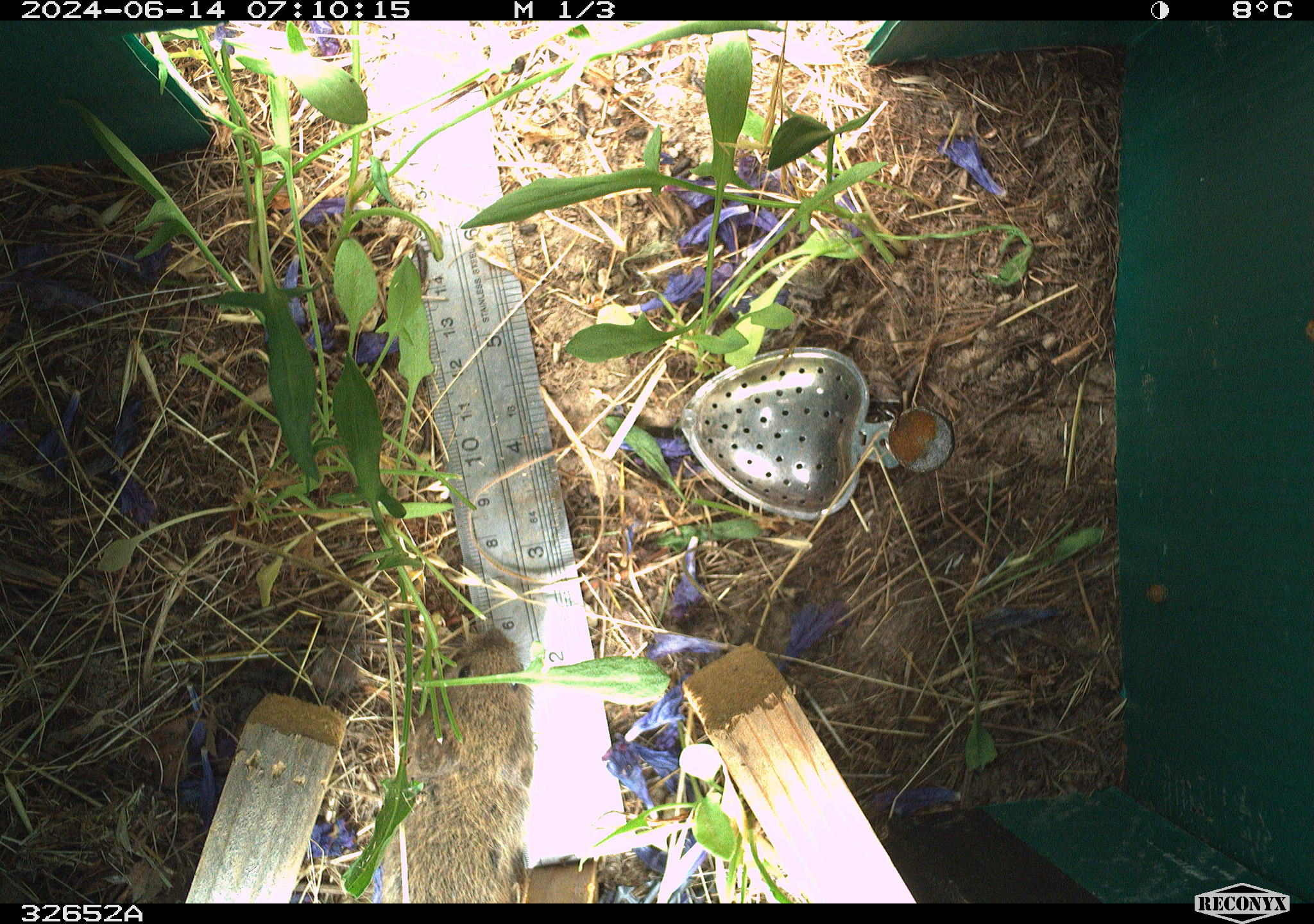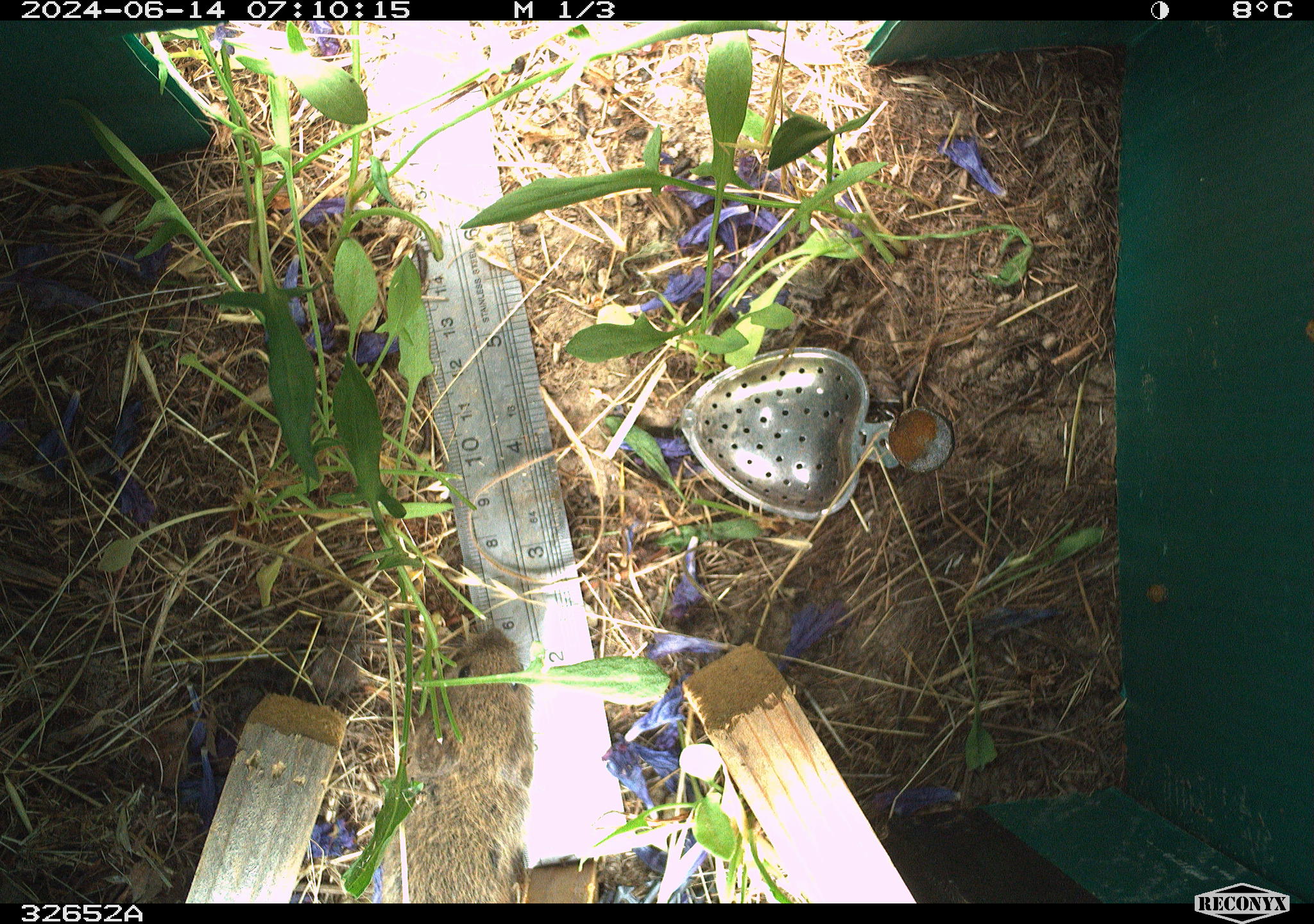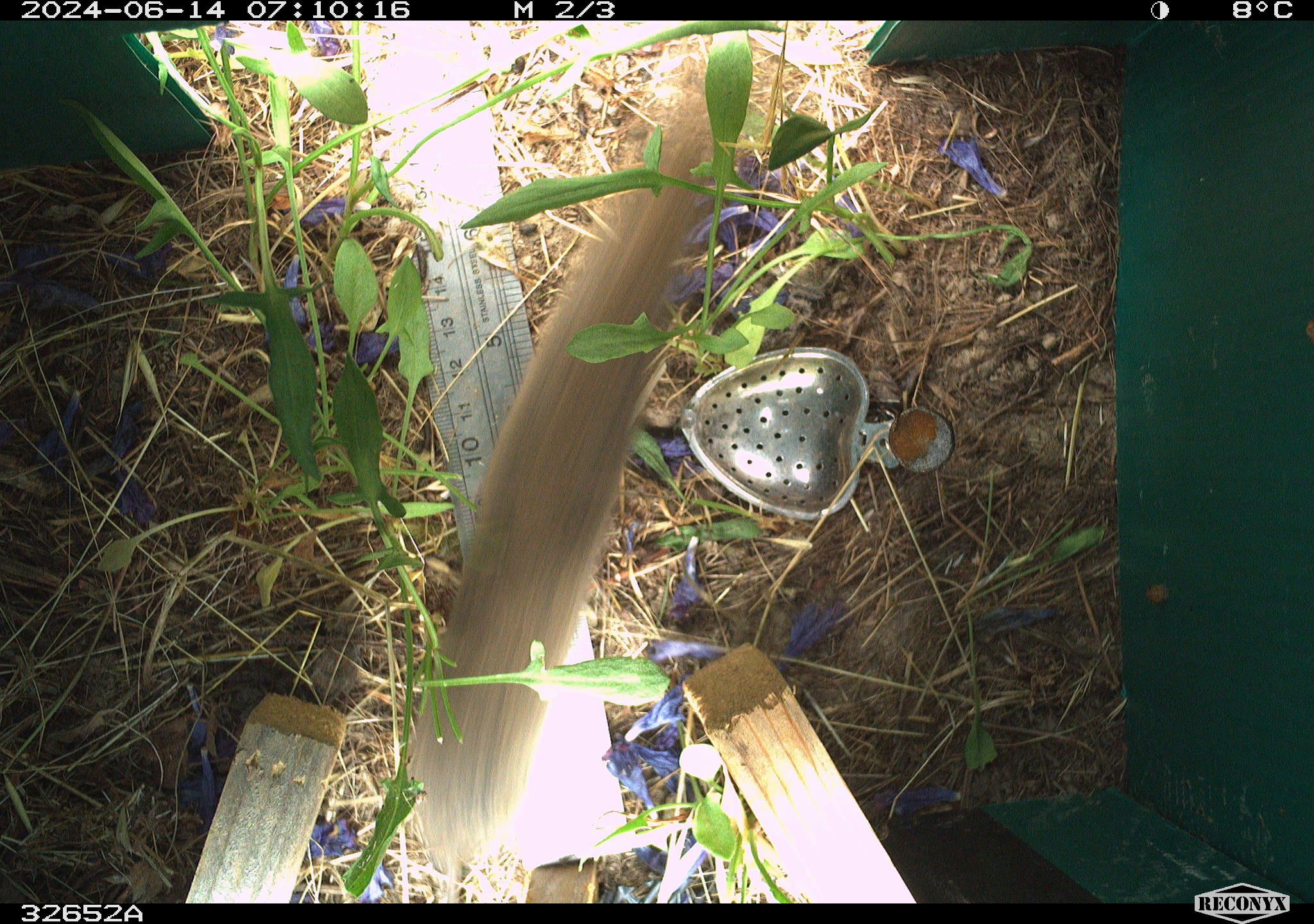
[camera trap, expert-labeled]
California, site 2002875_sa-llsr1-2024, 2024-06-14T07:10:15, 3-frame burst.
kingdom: Animalia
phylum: Chordata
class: Mammalia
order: Rodentia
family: Cricetidae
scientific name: Arvicolinae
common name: voles, lemmings, and muskrats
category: arvicolinae subfamily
Arvicolinae subfamily (voles, lemmings, and muskrats) (Arvicolinae).